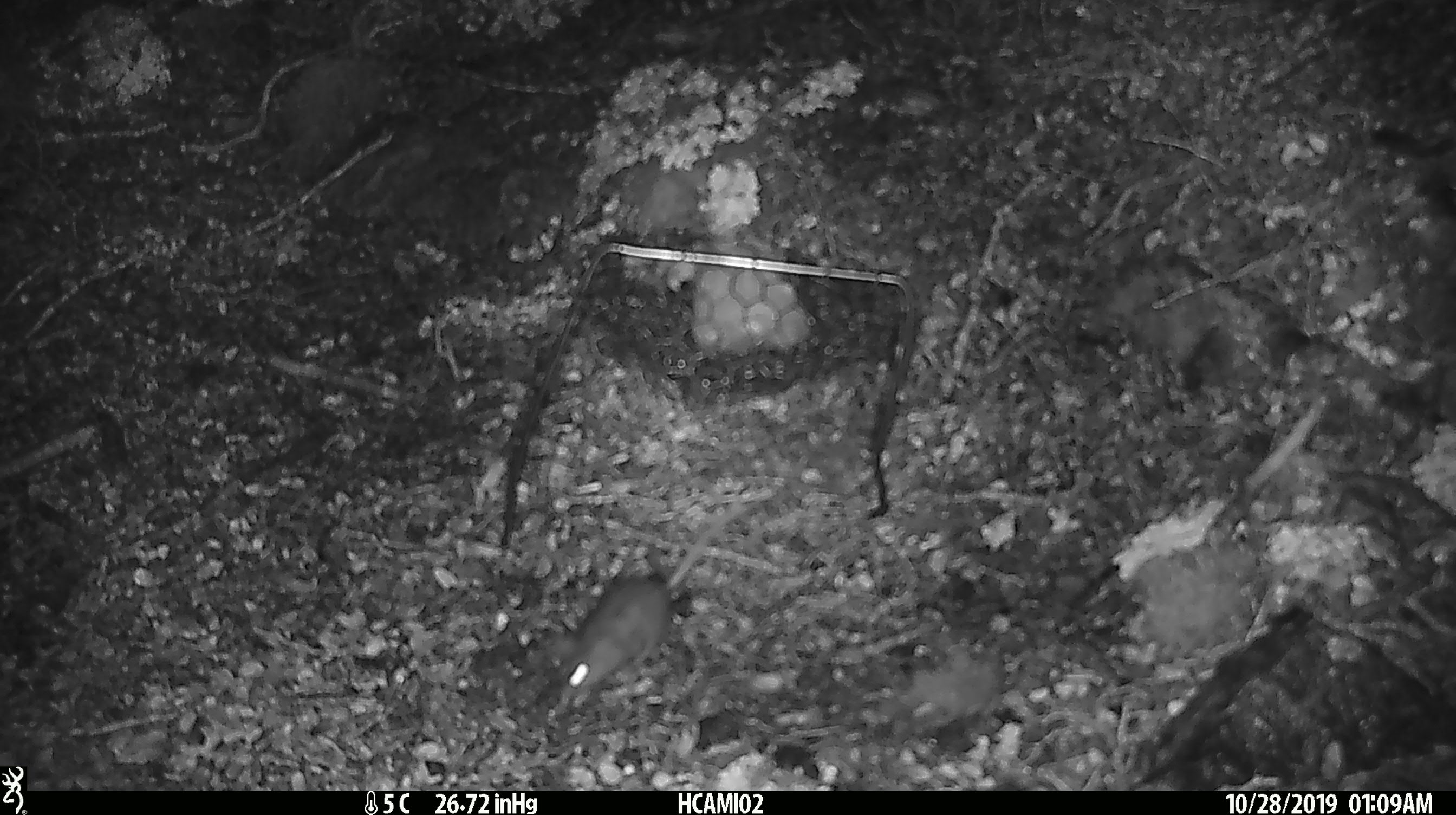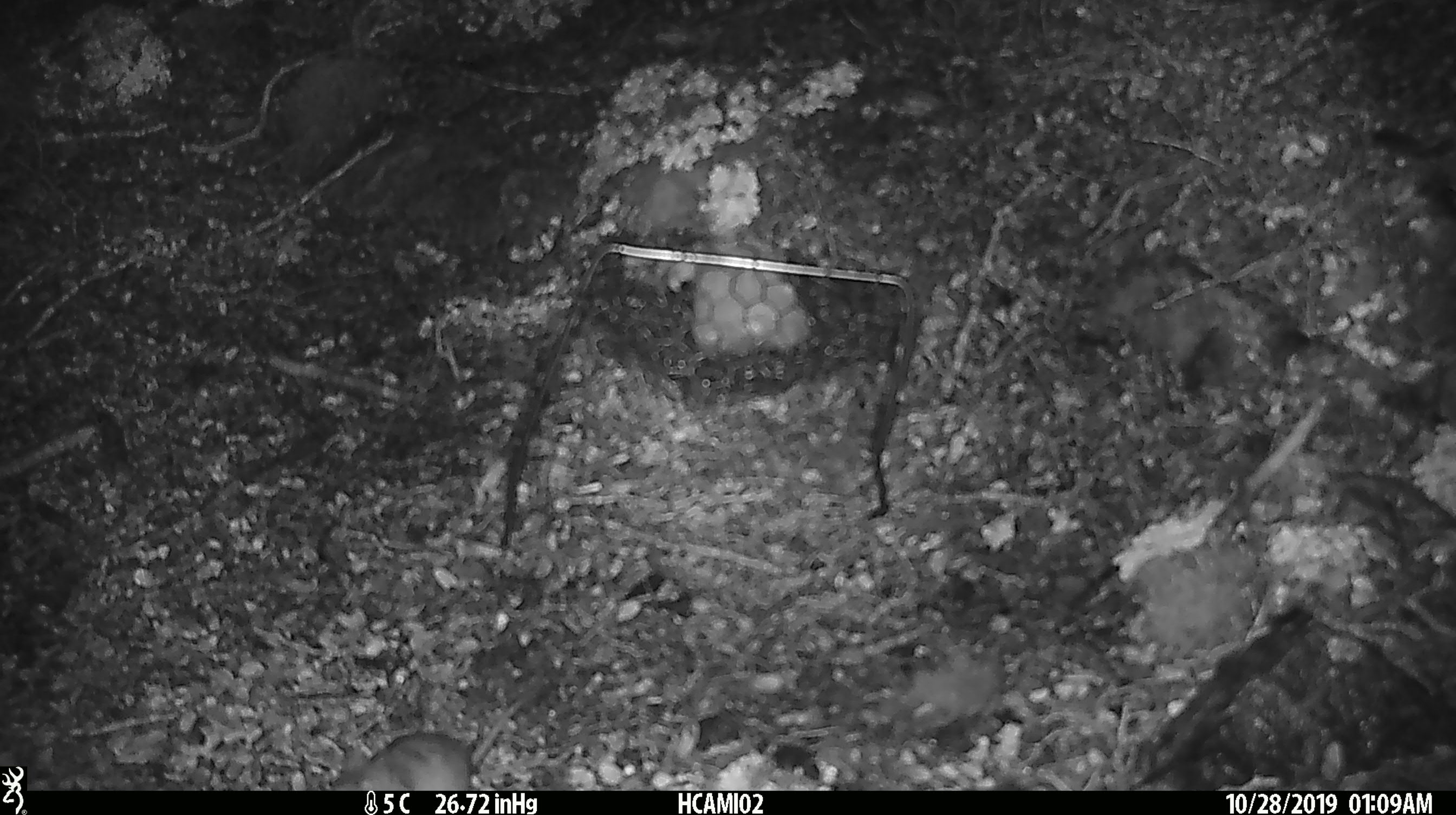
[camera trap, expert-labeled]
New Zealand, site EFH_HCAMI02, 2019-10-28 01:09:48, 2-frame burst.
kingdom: Animalia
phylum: Chordata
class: Mammalia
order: Rodentia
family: Muridae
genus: Mus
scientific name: Mus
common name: mouse